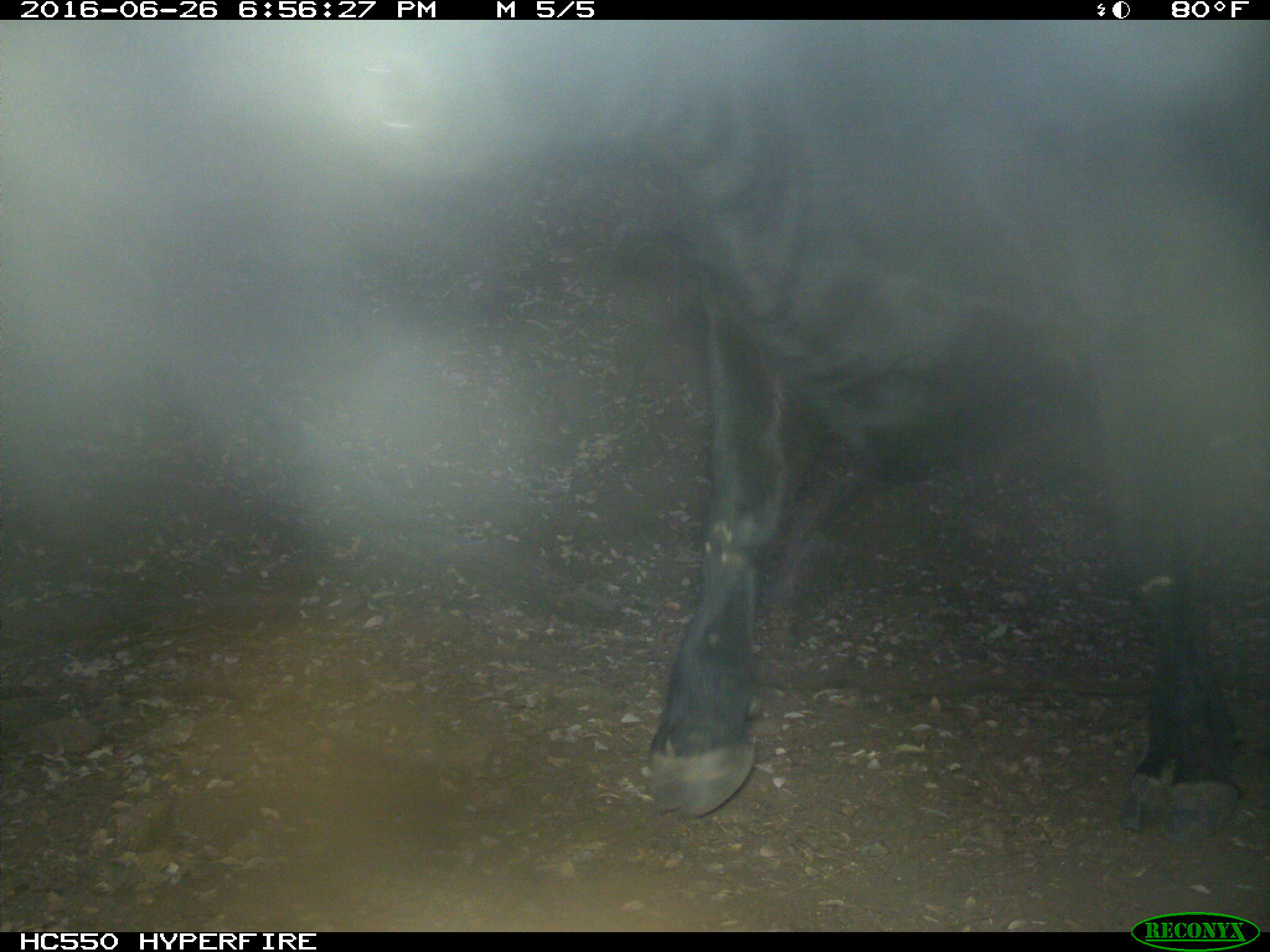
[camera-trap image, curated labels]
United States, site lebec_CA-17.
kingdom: Animalia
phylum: Chordata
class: Mammalia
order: Artiodactyla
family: Bovidae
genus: Bos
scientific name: Bos taurus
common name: domestic cow